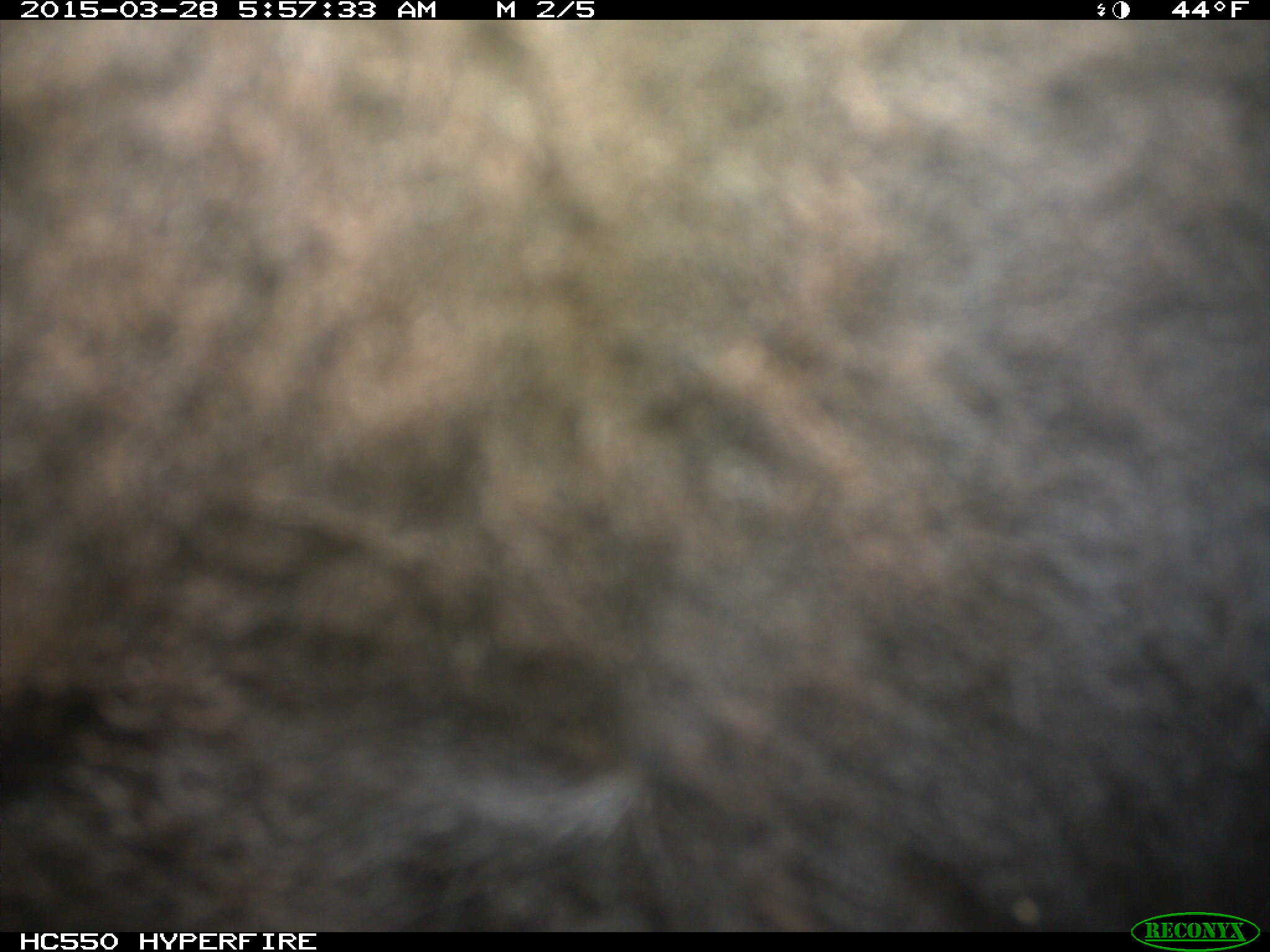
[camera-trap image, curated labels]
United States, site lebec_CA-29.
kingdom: Animalia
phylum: Chordata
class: Mammalia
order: Artiodactyla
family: Bovidae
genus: Bos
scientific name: Bos taurus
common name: domestic cow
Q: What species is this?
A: Bos taurus (domestic cow).